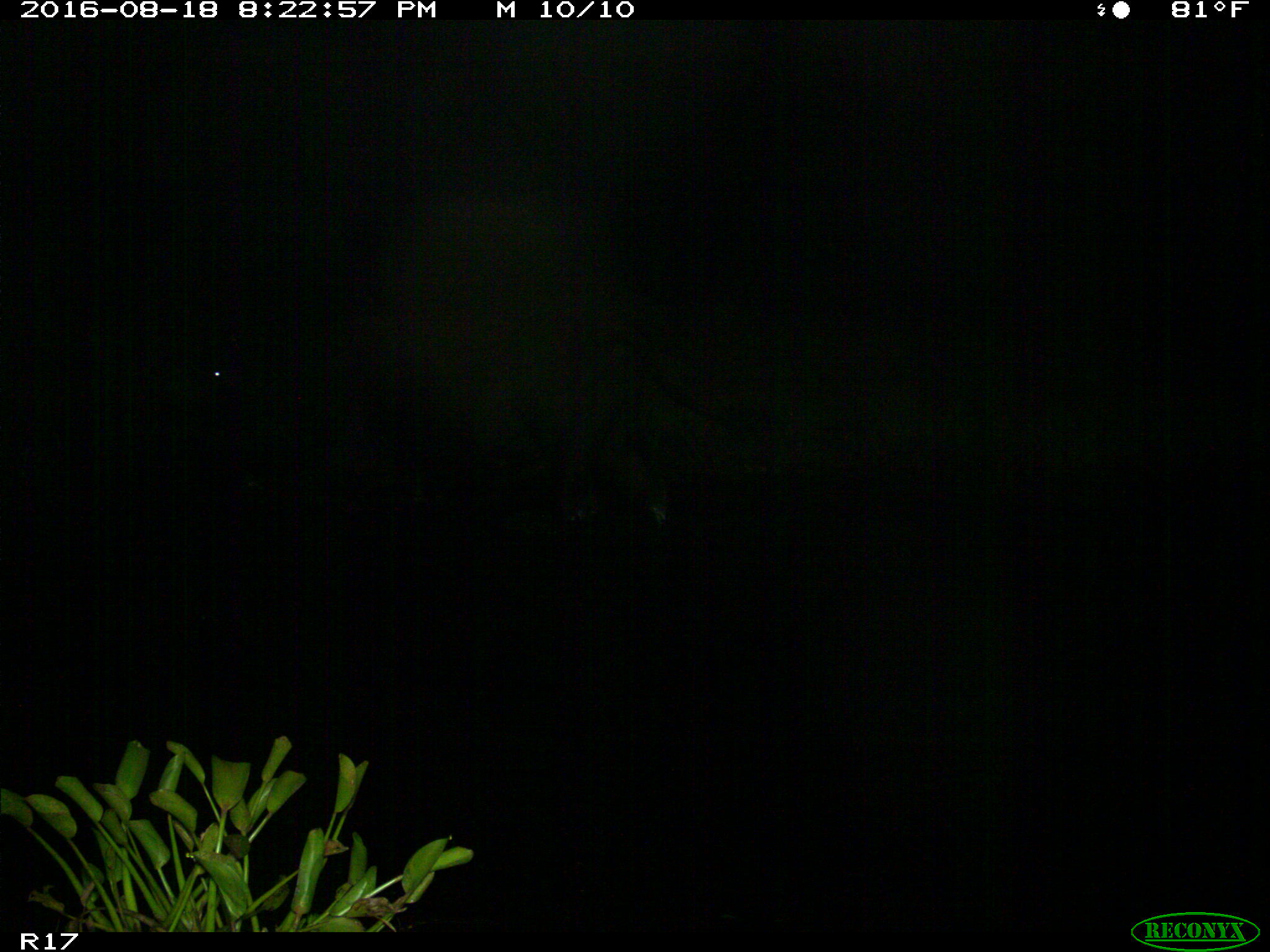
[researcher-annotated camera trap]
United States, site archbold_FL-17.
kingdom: Animalia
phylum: Chordata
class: Mammalia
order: Artiodactyla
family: Bovidae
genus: Bos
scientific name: Bos taurus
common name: domestic cow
Bos taurus (domestic cow).